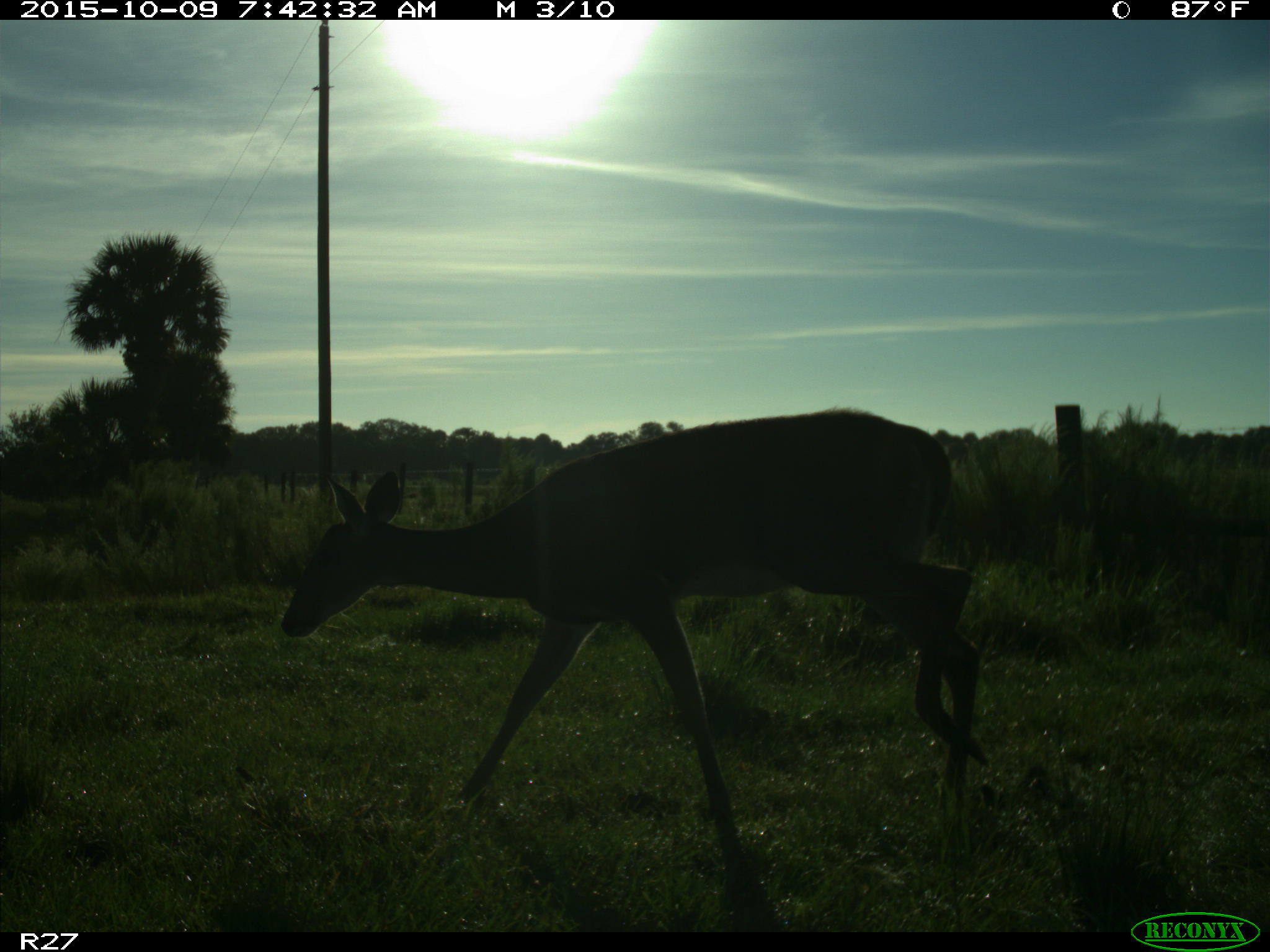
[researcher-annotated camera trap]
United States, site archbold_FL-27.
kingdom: Animalia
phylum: Chordata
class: Mammalia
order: Artiodactyla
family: Cervidae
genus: Odocoileus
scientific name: Odocoileus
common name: deer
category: unidentified deer